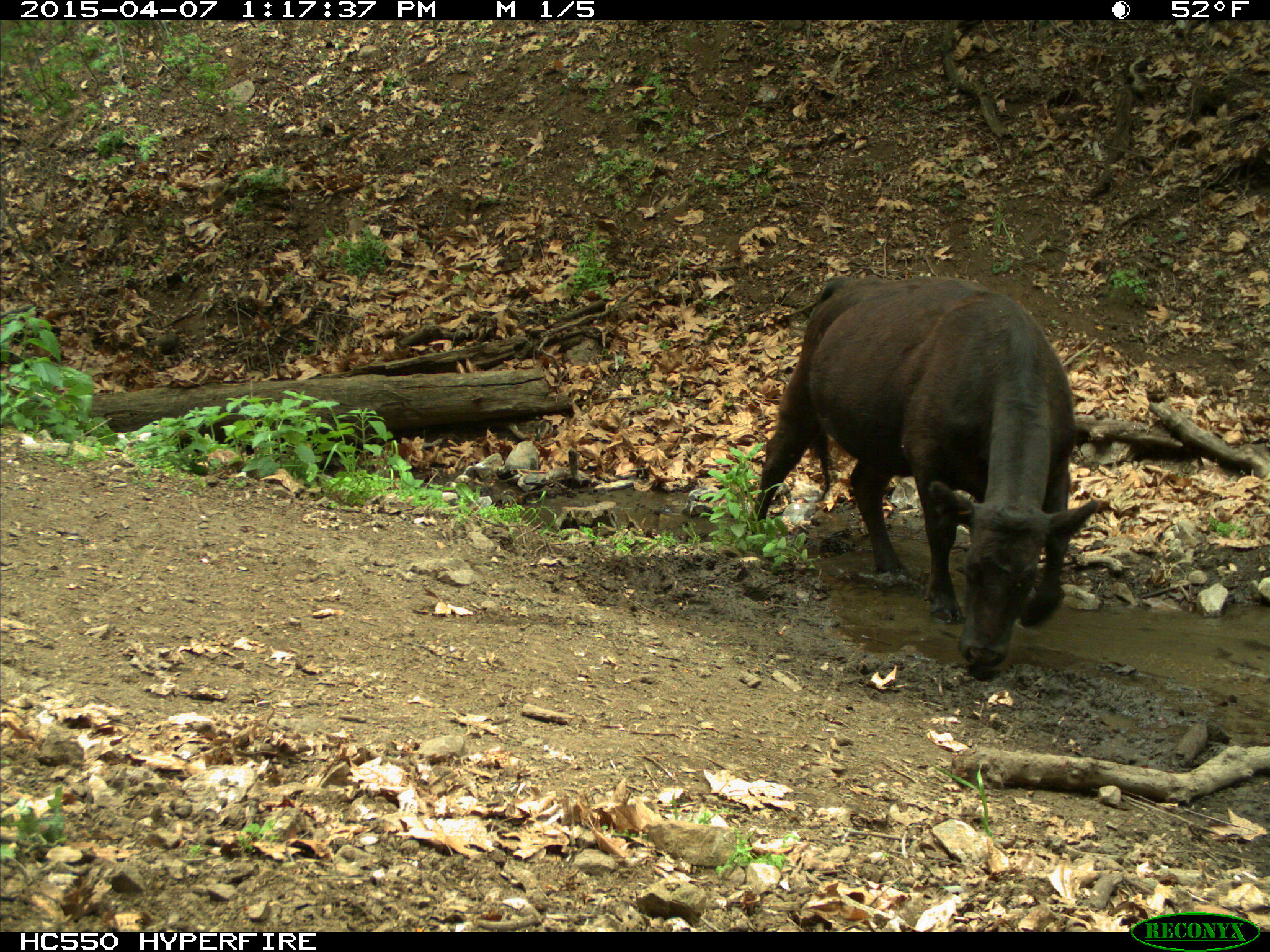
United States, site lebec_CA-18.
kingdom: Animalia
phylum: Chordata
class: Mammalia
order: Artiodactyla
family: Bovidae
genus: Bos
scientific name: Bos taurus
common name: domestic cow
Bos taurus (domestic cow).